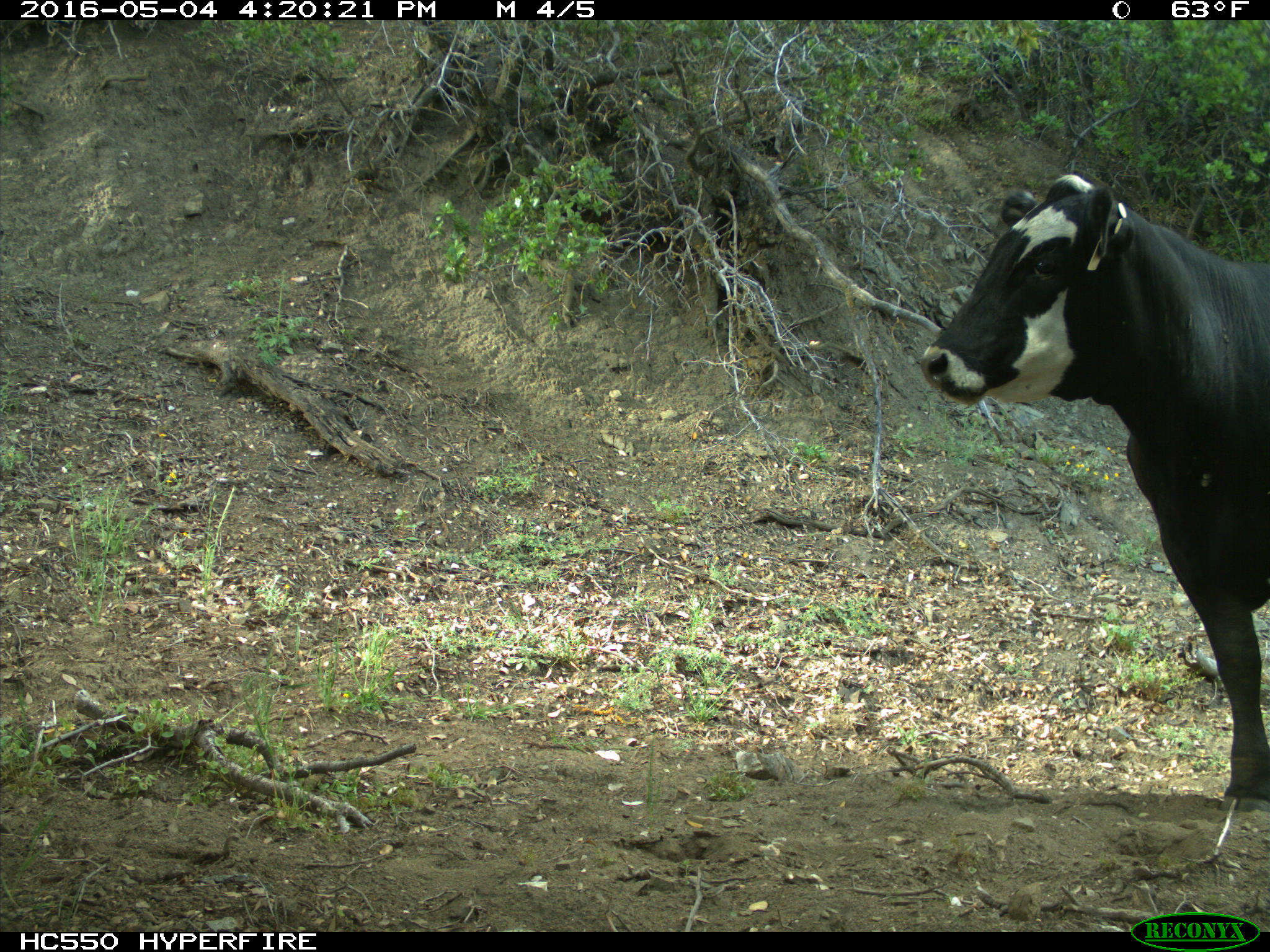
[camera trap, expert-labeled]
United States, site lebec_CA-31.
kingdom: Animalia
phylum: Chordata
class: Mammalia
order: Artiodactyla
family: Bovidae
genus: Bos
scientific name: Bos taurus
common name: domestic cow